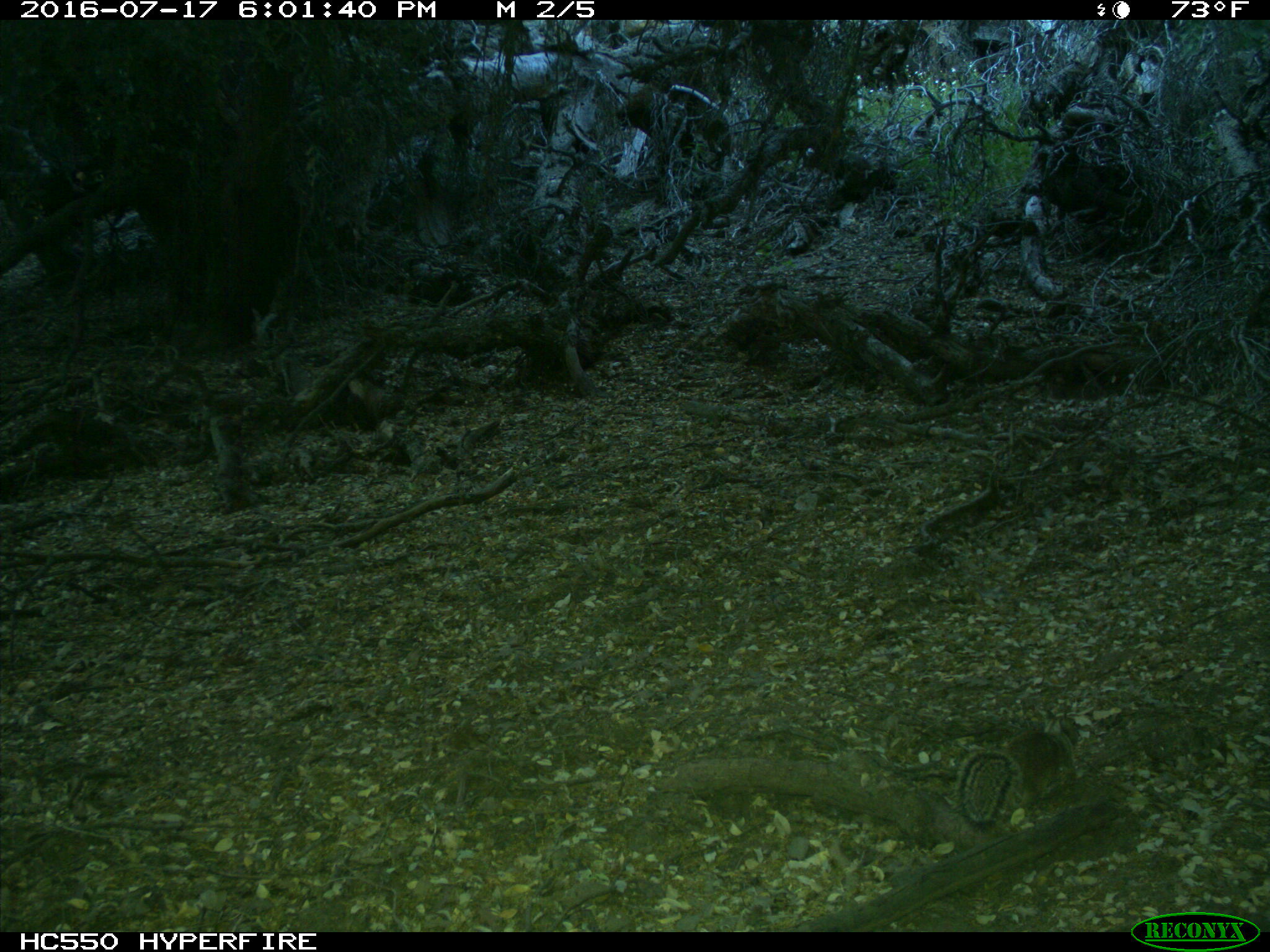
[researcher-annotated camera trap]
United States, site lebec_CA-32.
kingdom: Animalia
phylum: Chordata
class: Mammalia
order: Rodentia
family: Sciuridae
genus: Otospermophilus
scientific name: Otospermophilus beecheyi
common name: california ground squirrel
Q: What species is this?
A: Otospermophilus beecheyi (california ground squirrel).